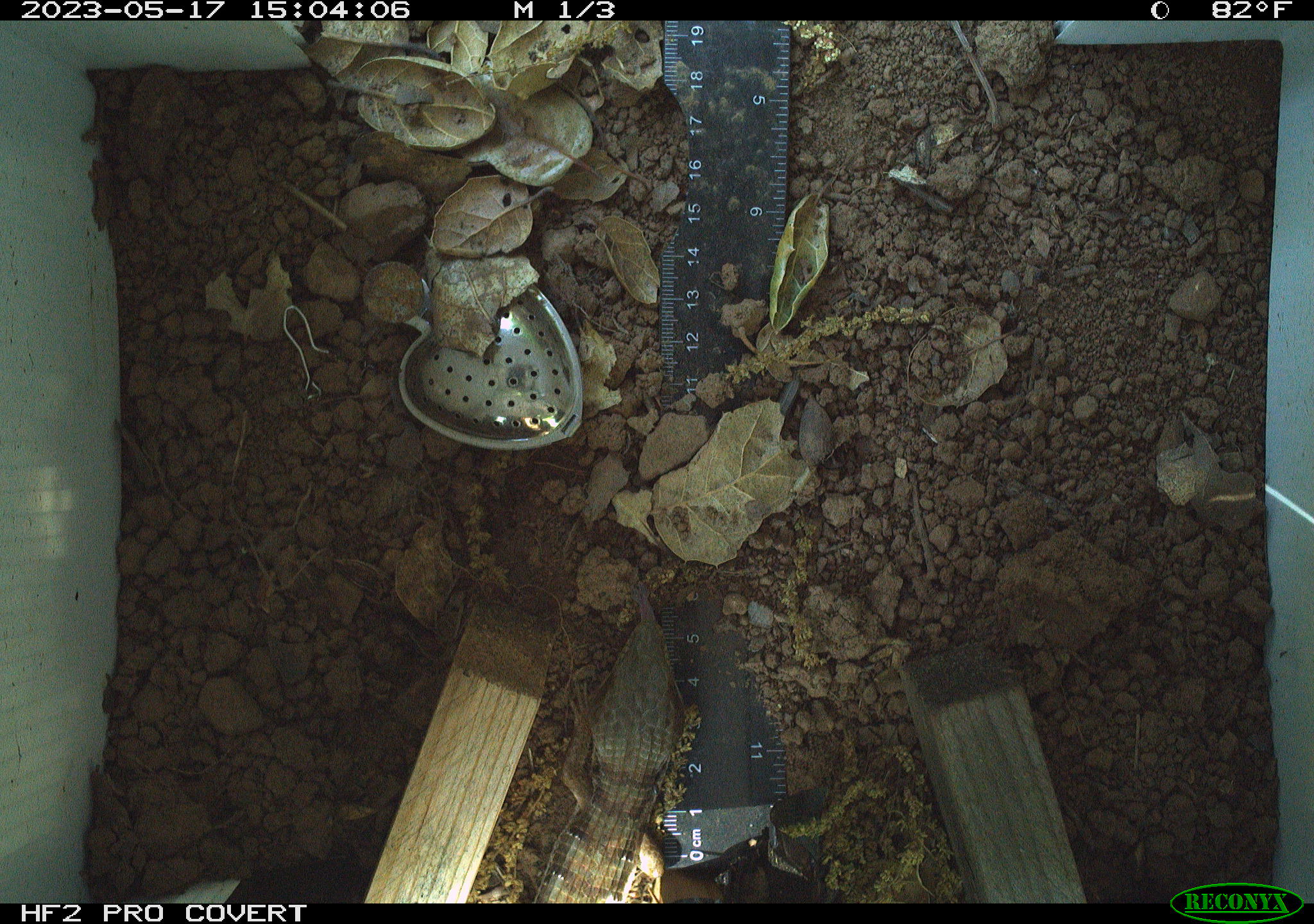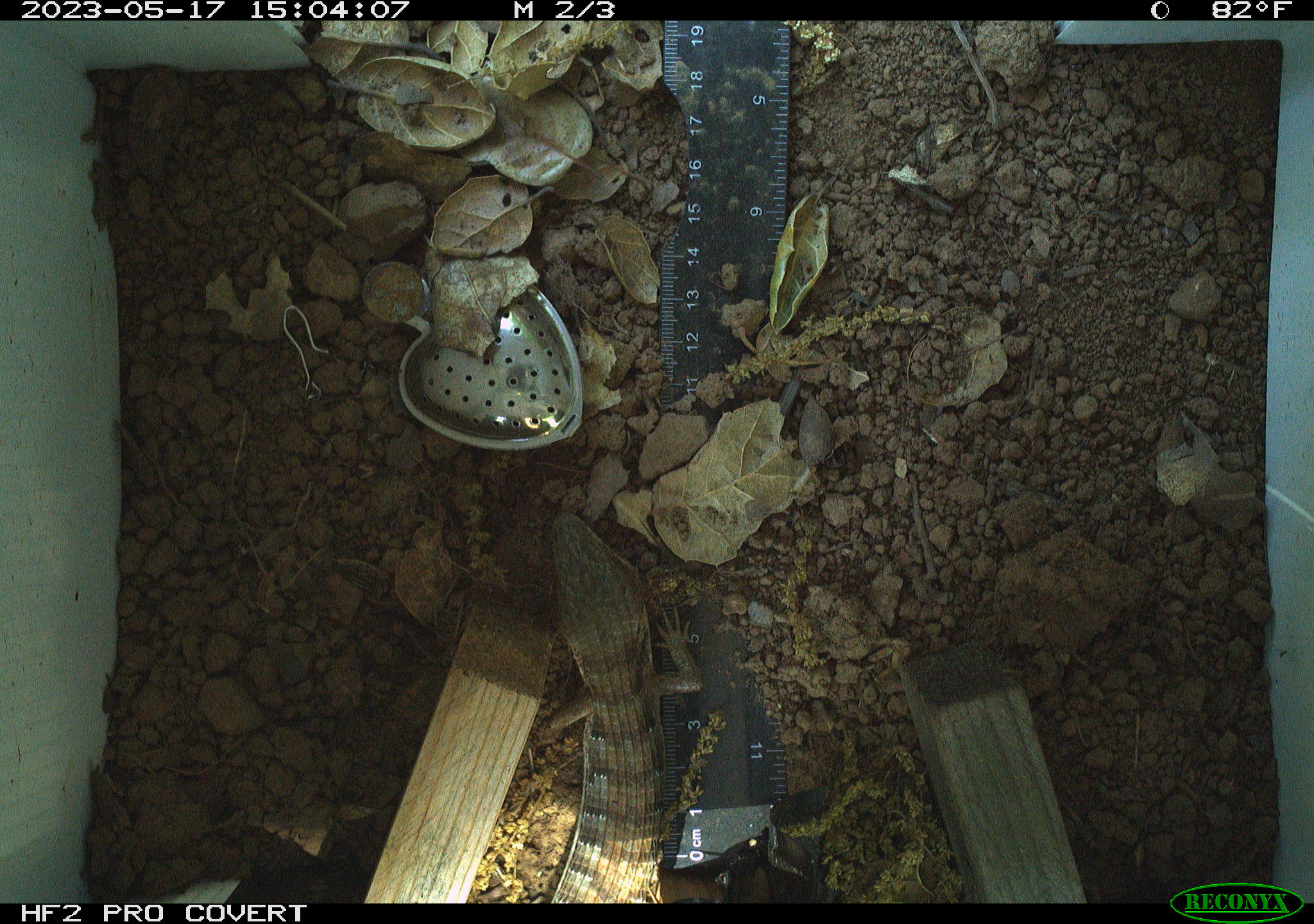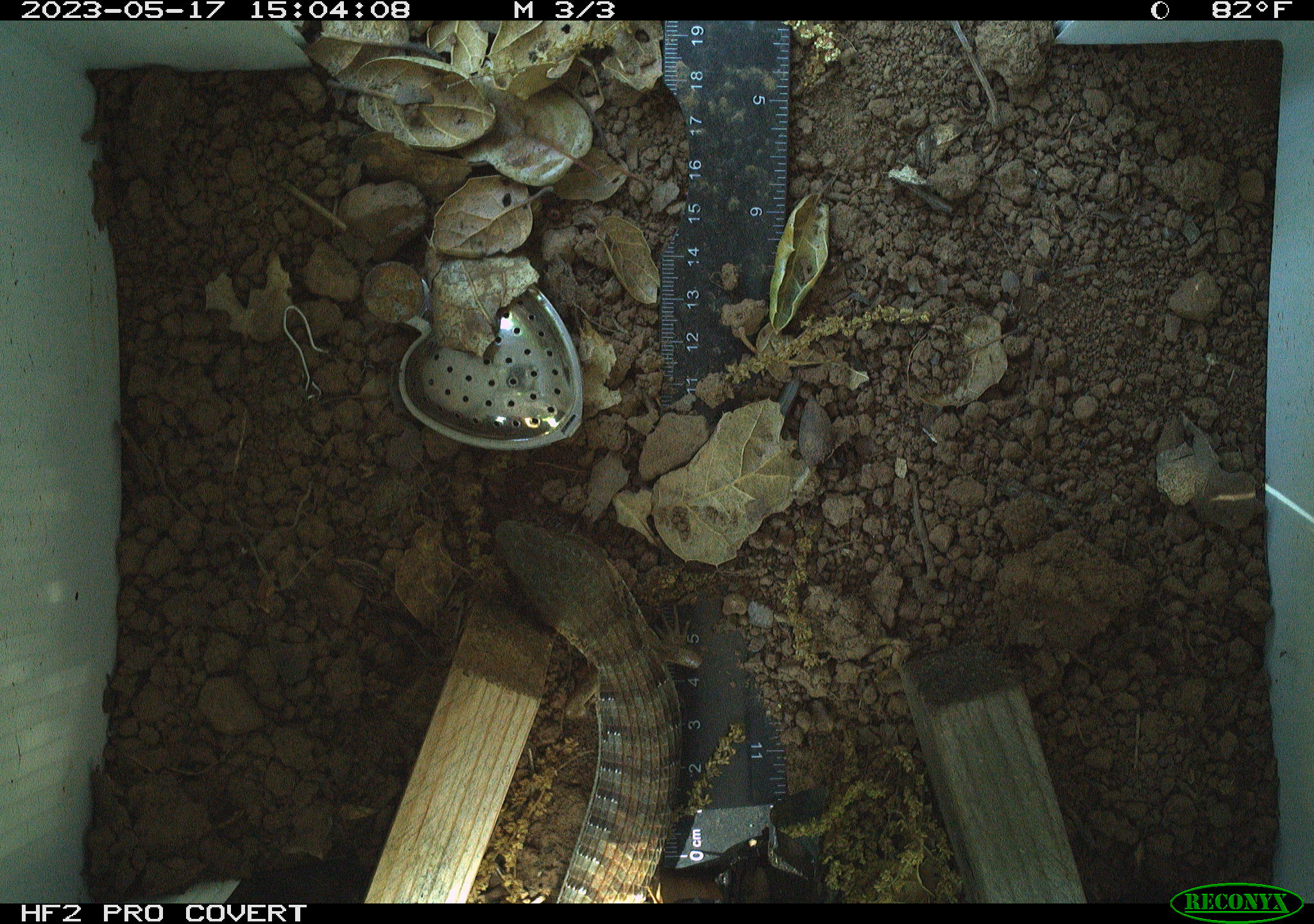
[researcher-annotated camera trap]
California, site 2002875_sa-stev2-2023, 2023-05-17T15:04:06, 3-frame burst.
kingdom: Animalia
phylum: Chordata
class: Reptilia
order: Squamata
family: Anguidae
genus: Elgaria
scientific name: Elgaria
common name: alligator lizards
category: elgaria species